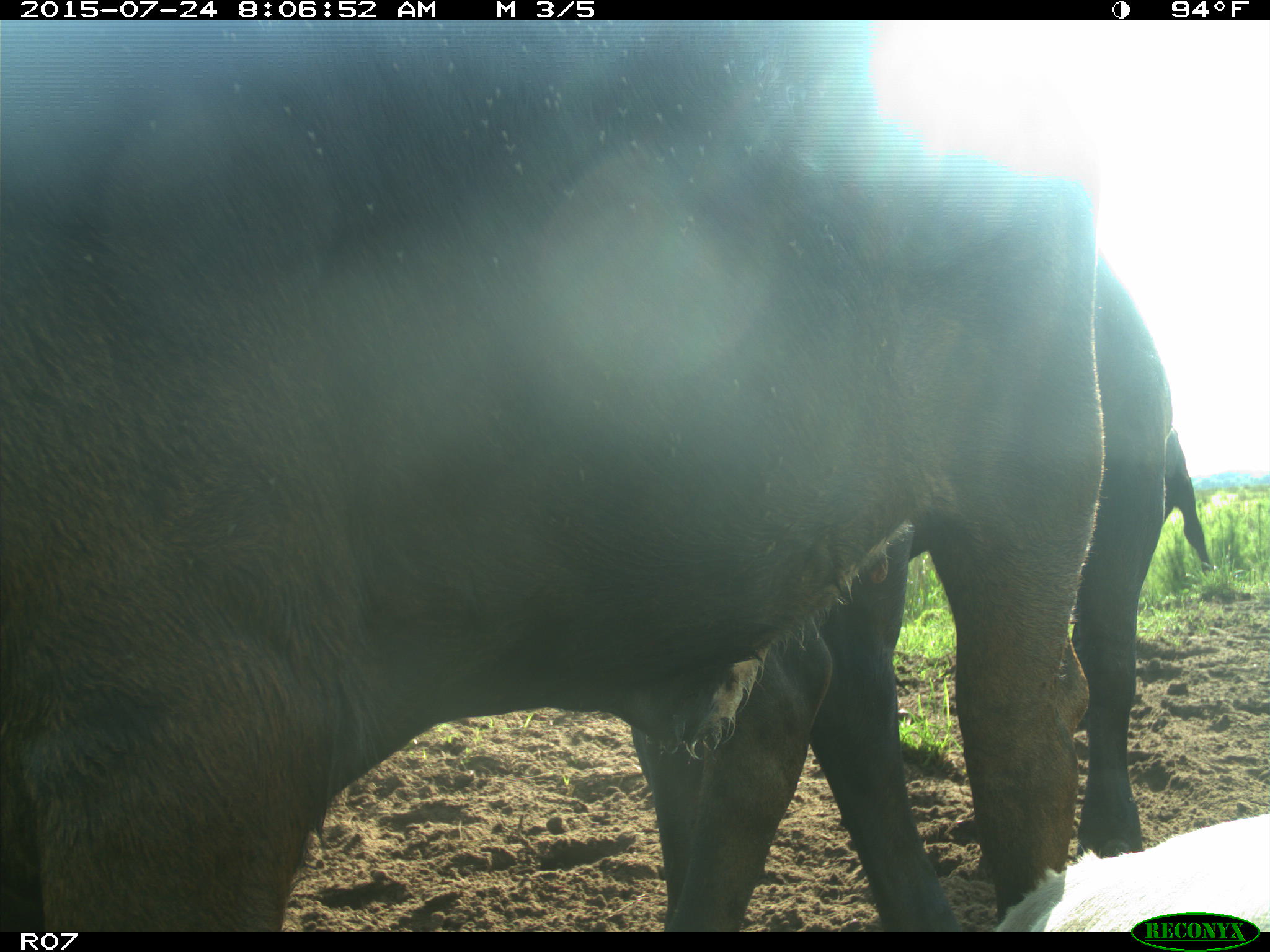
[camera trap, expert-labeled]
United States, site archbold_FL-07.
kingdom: Animalia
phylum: Chordata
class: Mammalia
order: Artiodactyla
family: Bovidae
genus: Bos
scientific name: Bos taurus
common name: domestic cow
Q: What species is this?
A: Bos taurus (domestic cow).